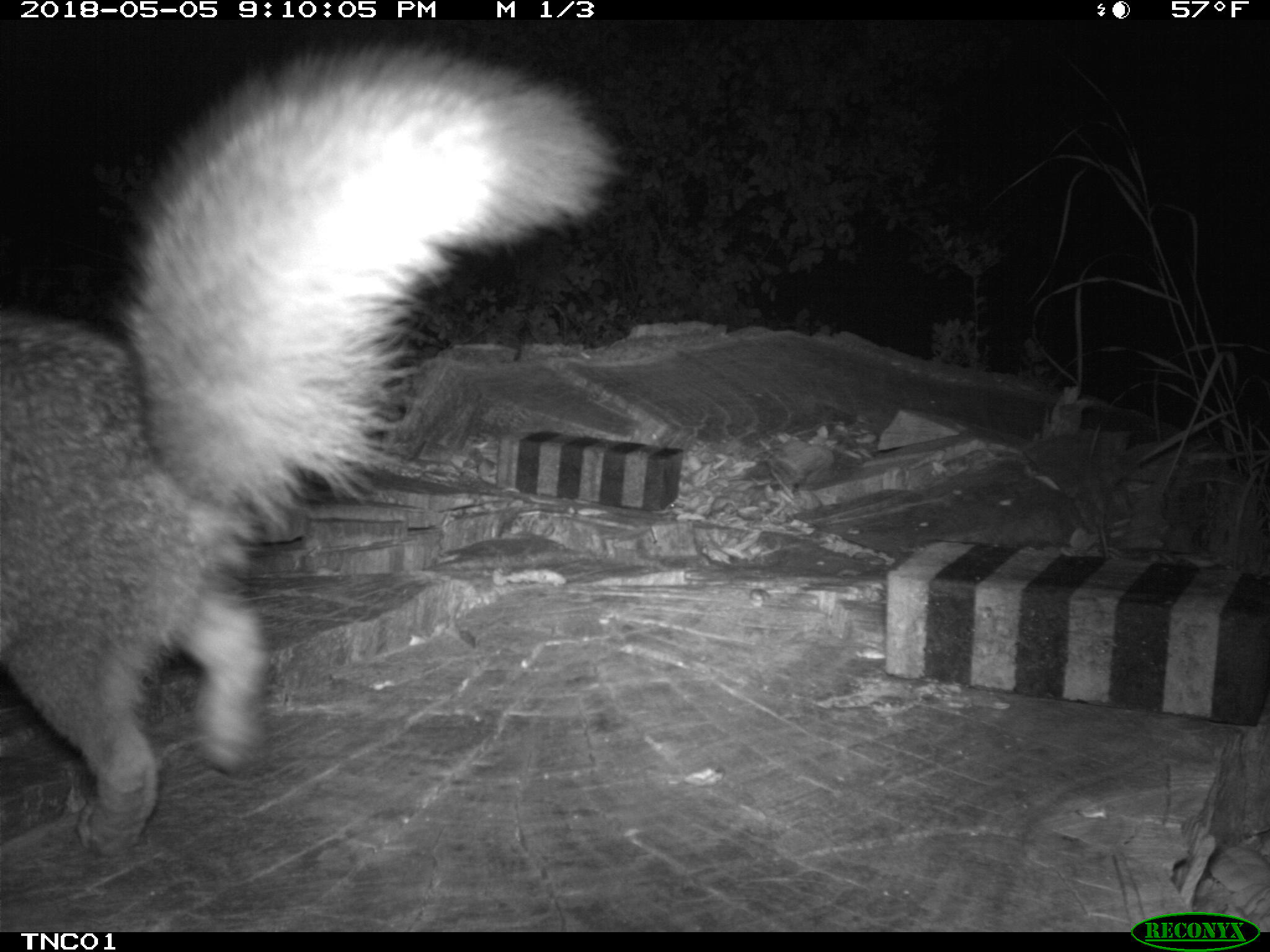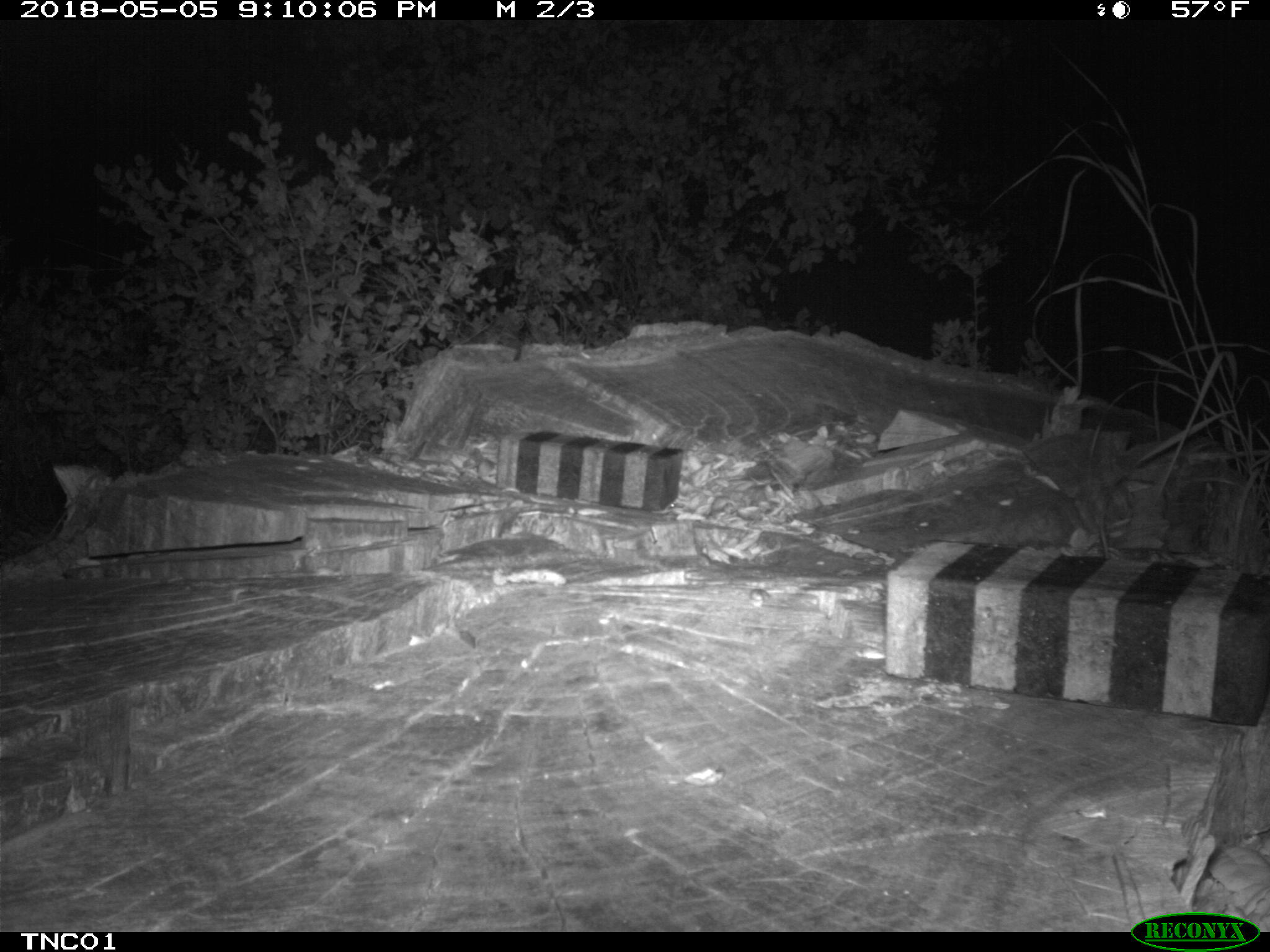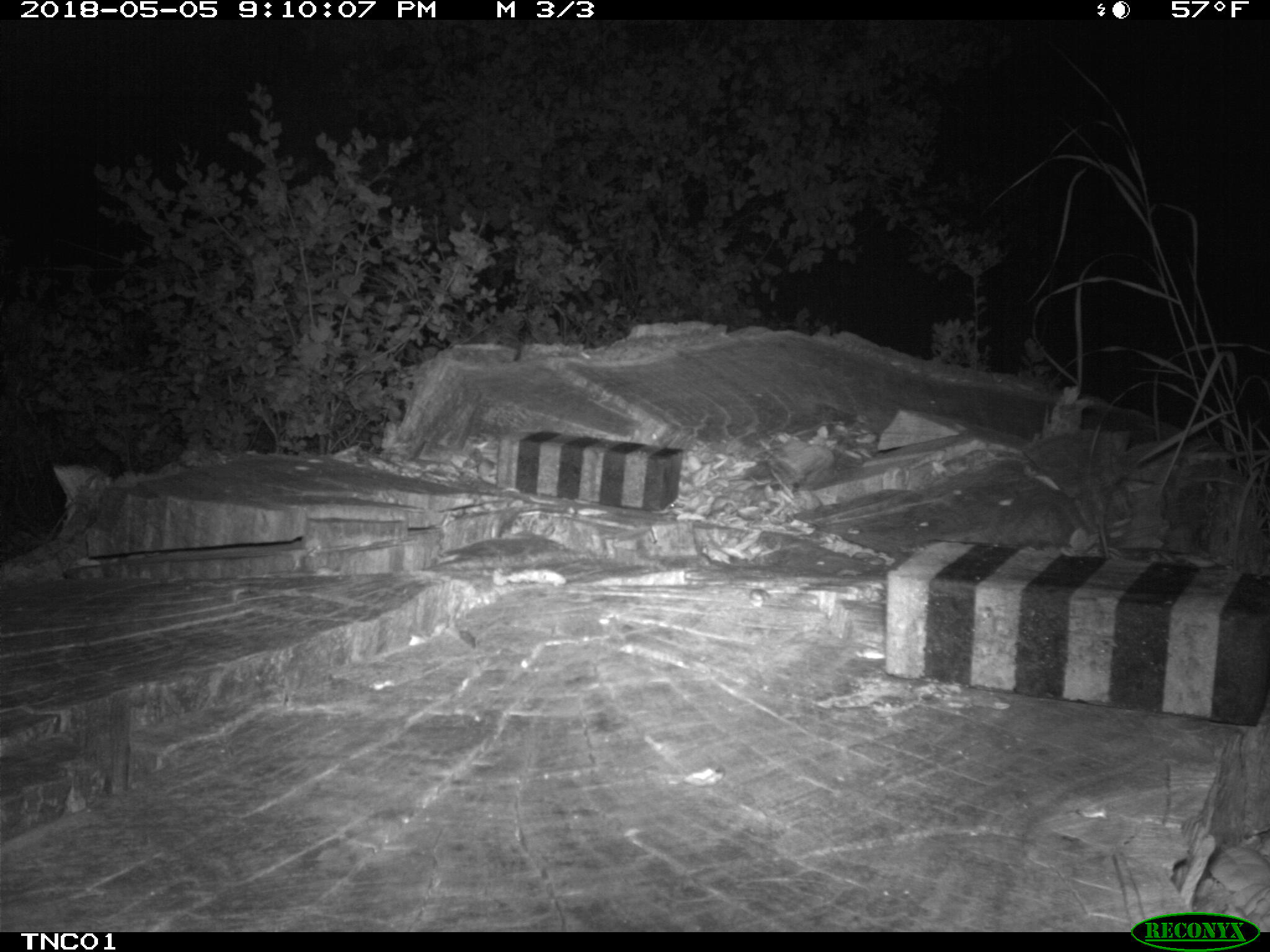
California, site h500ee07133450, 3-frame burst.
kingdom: Animalia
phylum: Chordata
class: Mammalia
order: Carnivora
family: Canidae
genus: Urocyon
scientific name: Urocyon littoralis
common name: island fox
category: fox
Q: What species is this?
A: Fox (island fox) (Urocyon littoralis).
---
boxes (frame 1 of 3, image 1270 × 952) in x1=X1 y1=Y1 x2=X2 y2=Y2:
fox: x1=0 y1=36 x2=616 y2=855